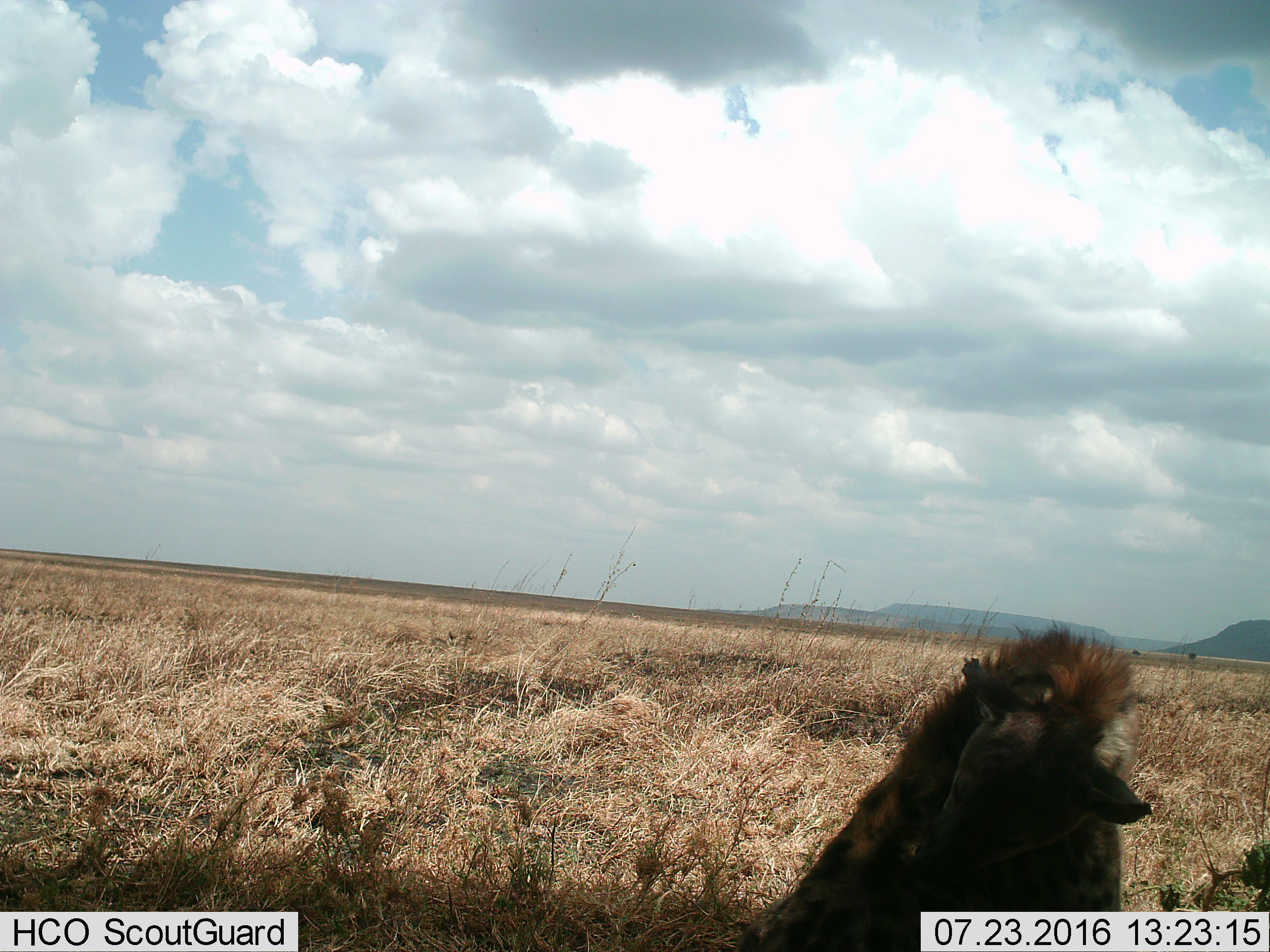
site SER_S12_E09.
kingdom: Animalia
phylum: Chordata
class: Mammalia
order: Carnivora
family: Hyaenidae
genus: Crocuta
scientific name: Crocuta crocuta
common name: spotted hyena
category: hyenaspotted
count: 1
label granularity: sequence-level